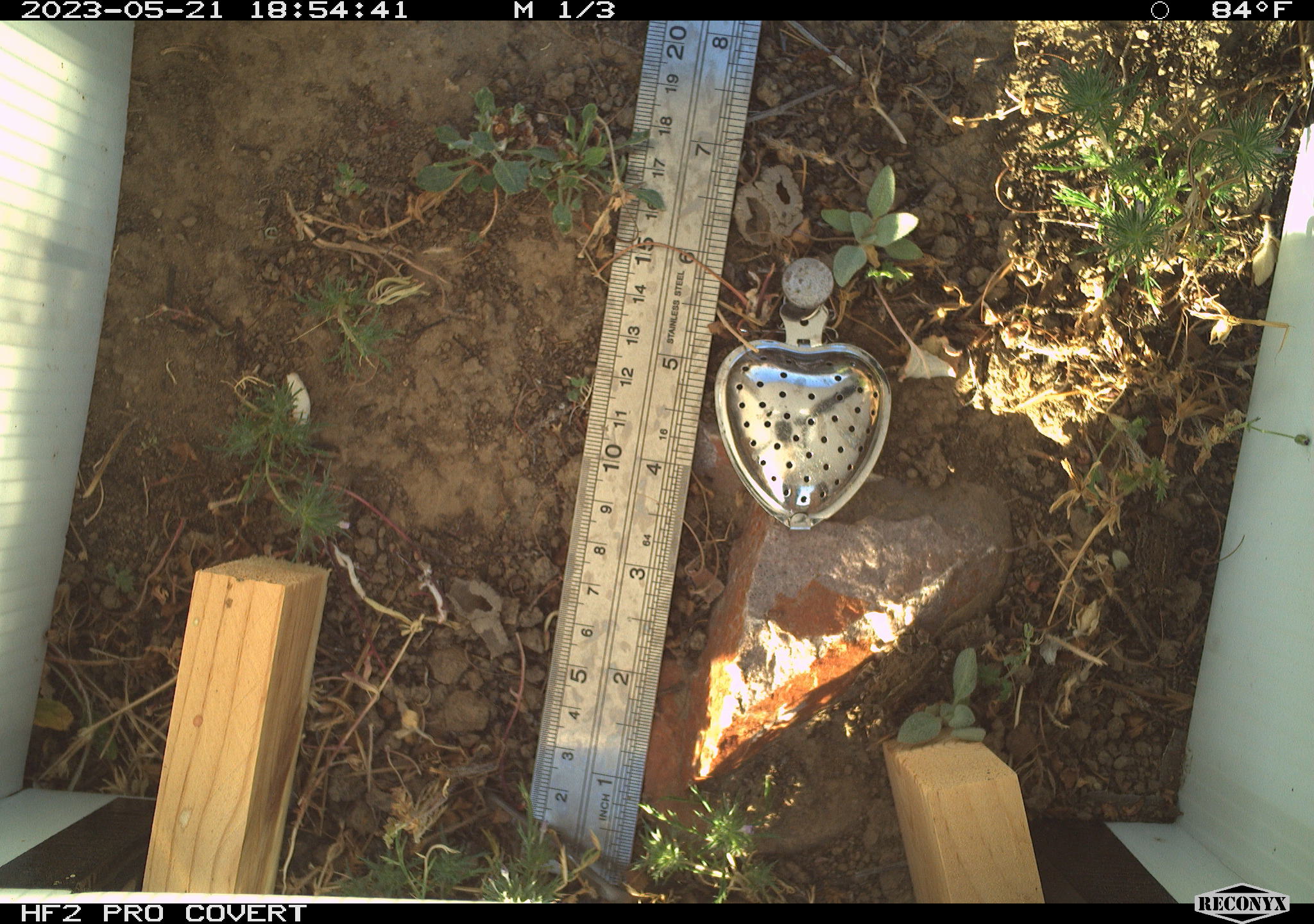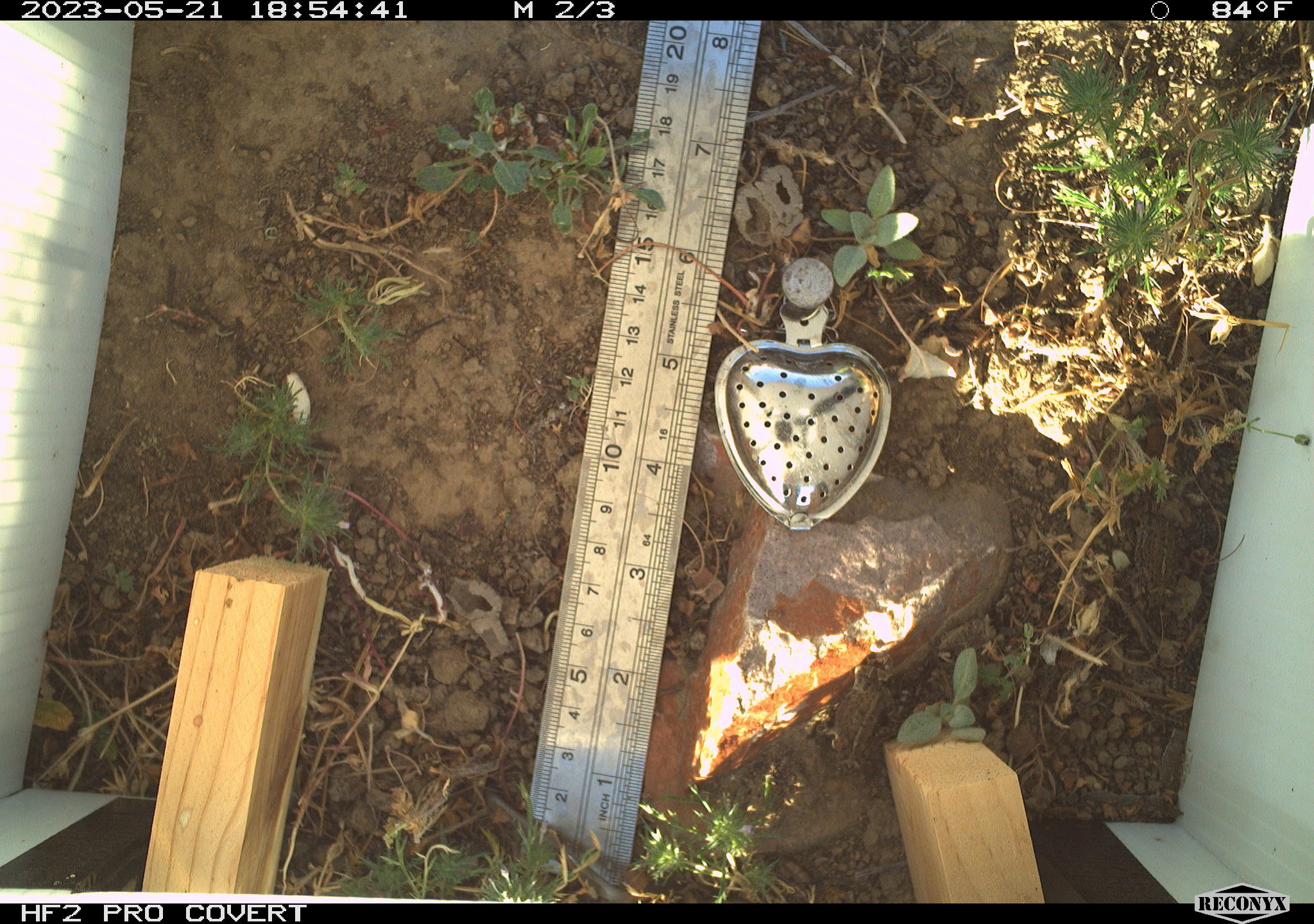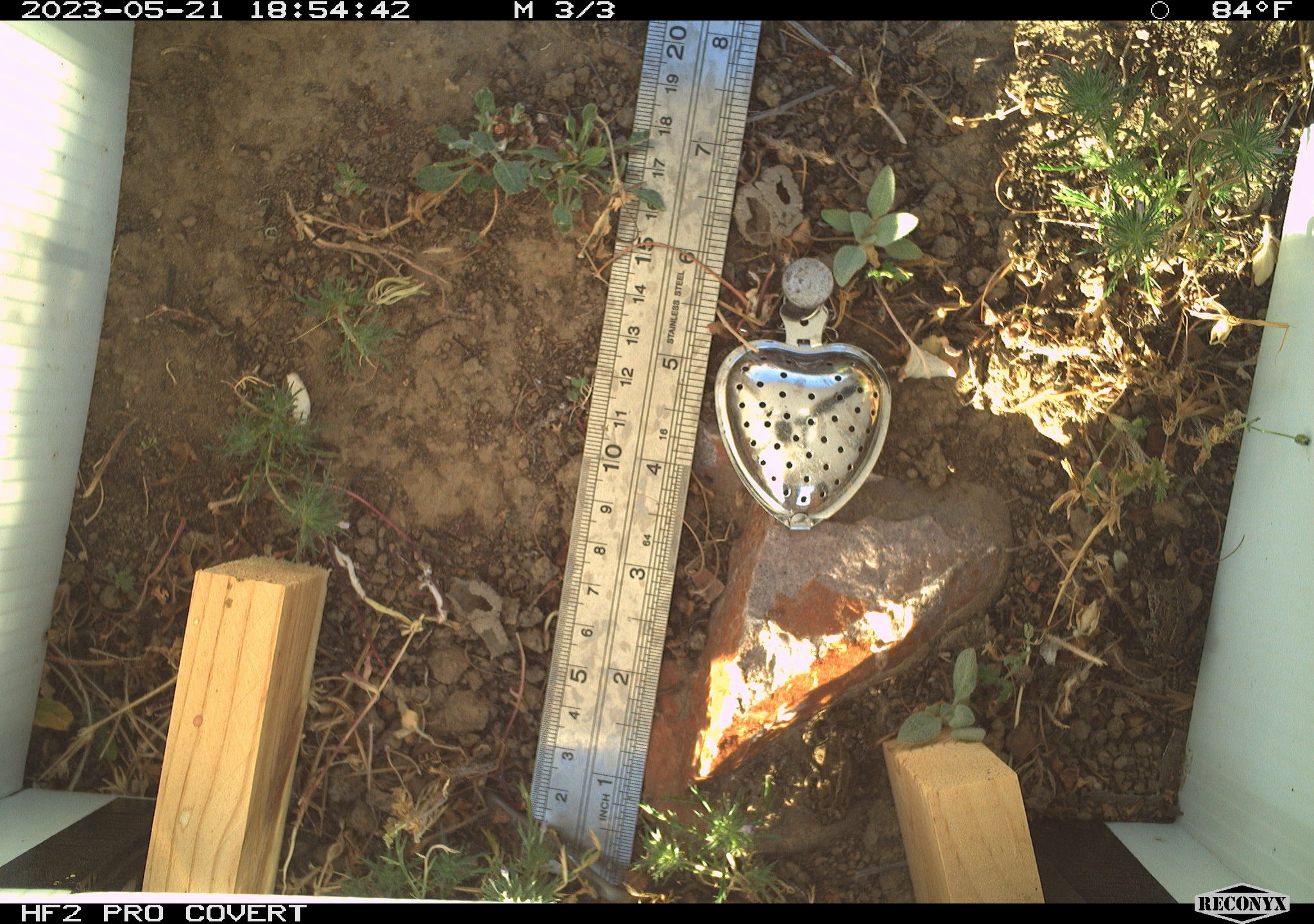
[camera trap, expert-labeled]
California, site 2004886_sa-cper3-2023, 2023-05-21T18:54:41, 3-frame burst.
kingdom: Animalia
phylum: Chordata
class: Amphibia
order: Anura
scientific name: Anura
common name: frogs